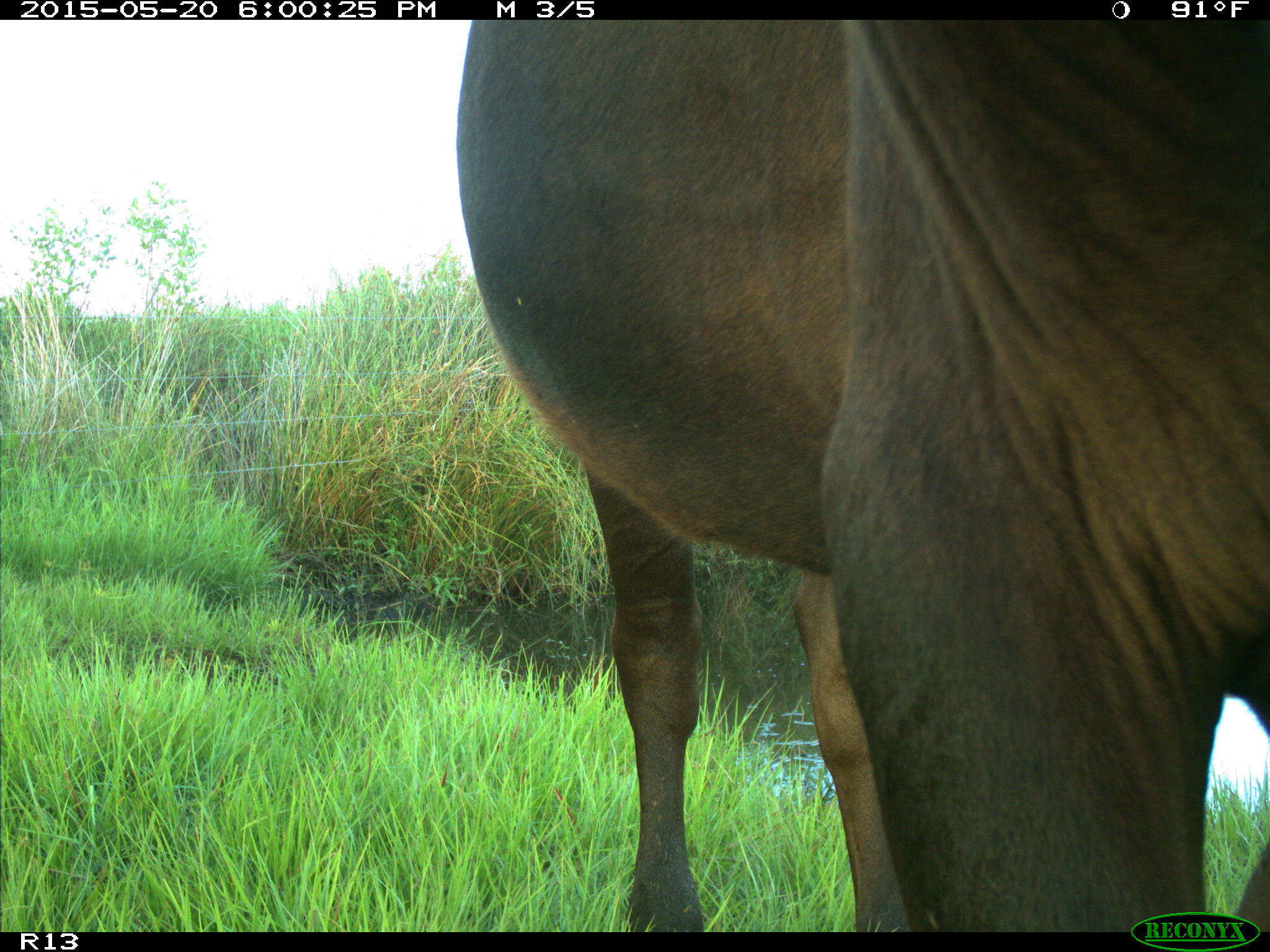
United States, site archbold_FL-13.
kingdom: Animalia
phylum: Chordata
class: Mammalia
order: Artiodactyla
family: Bovidae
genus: Bos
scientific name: Bos taurus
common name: domestic cow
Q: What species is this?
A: Bos taurus (domestic cow).